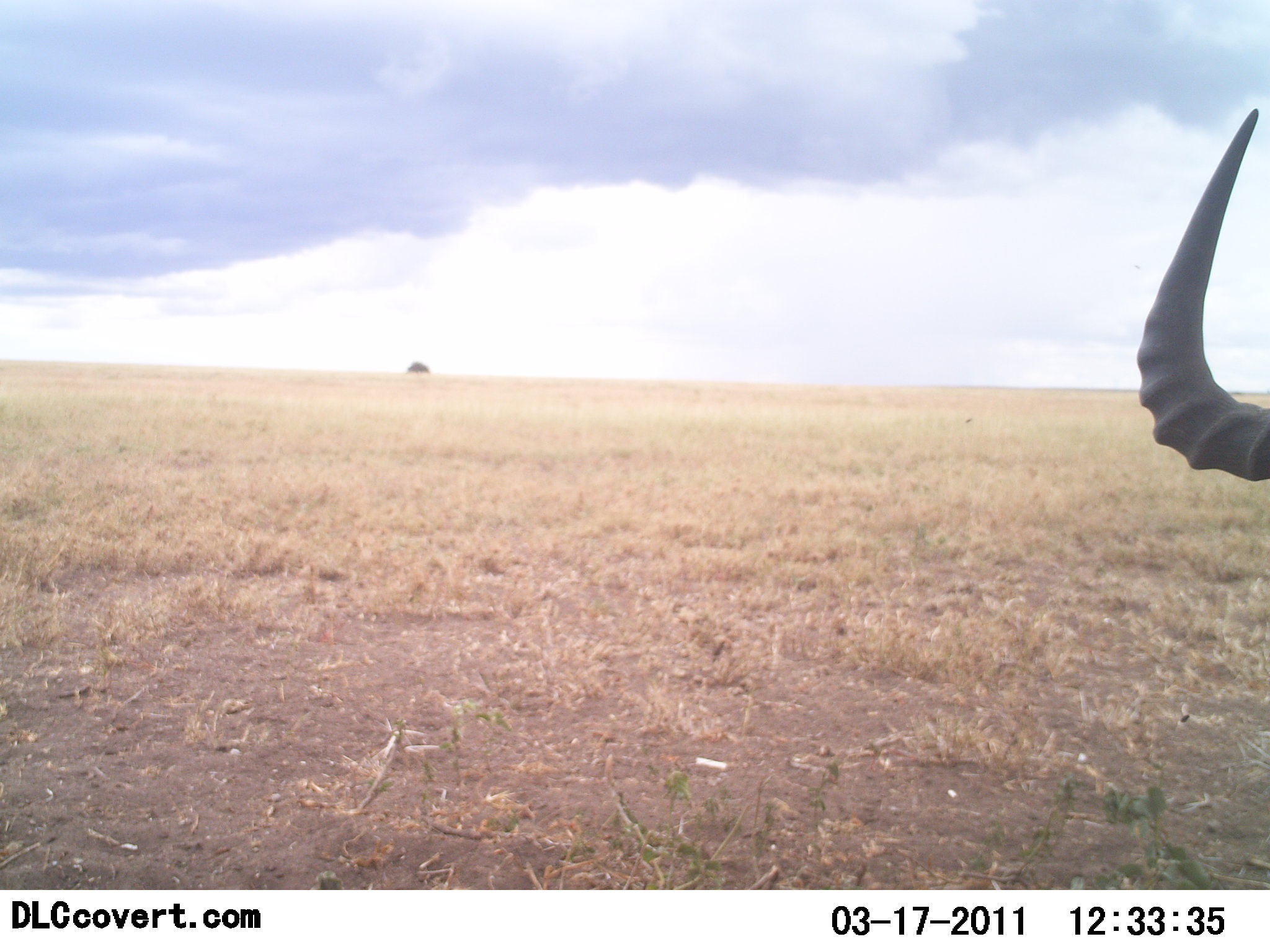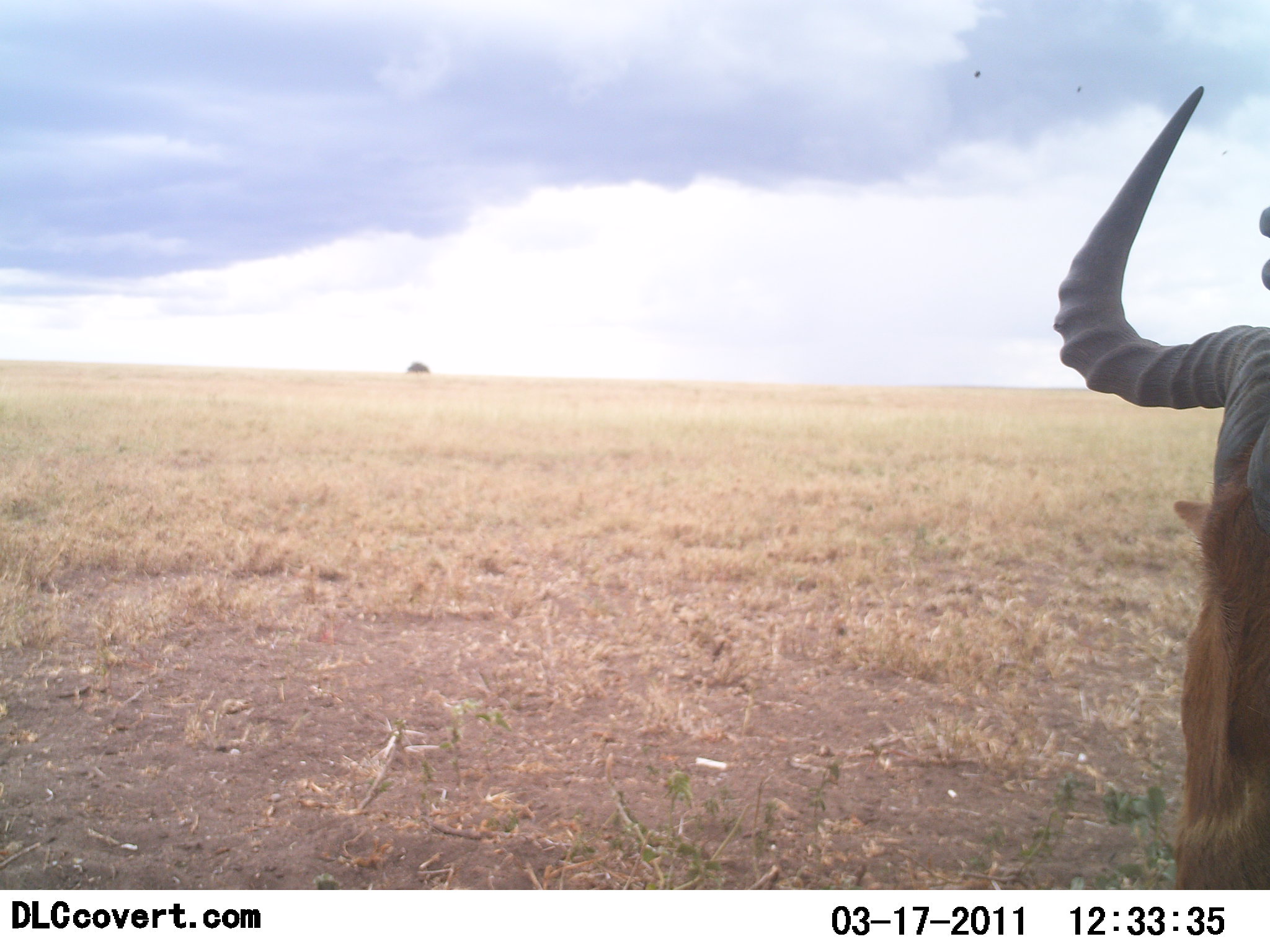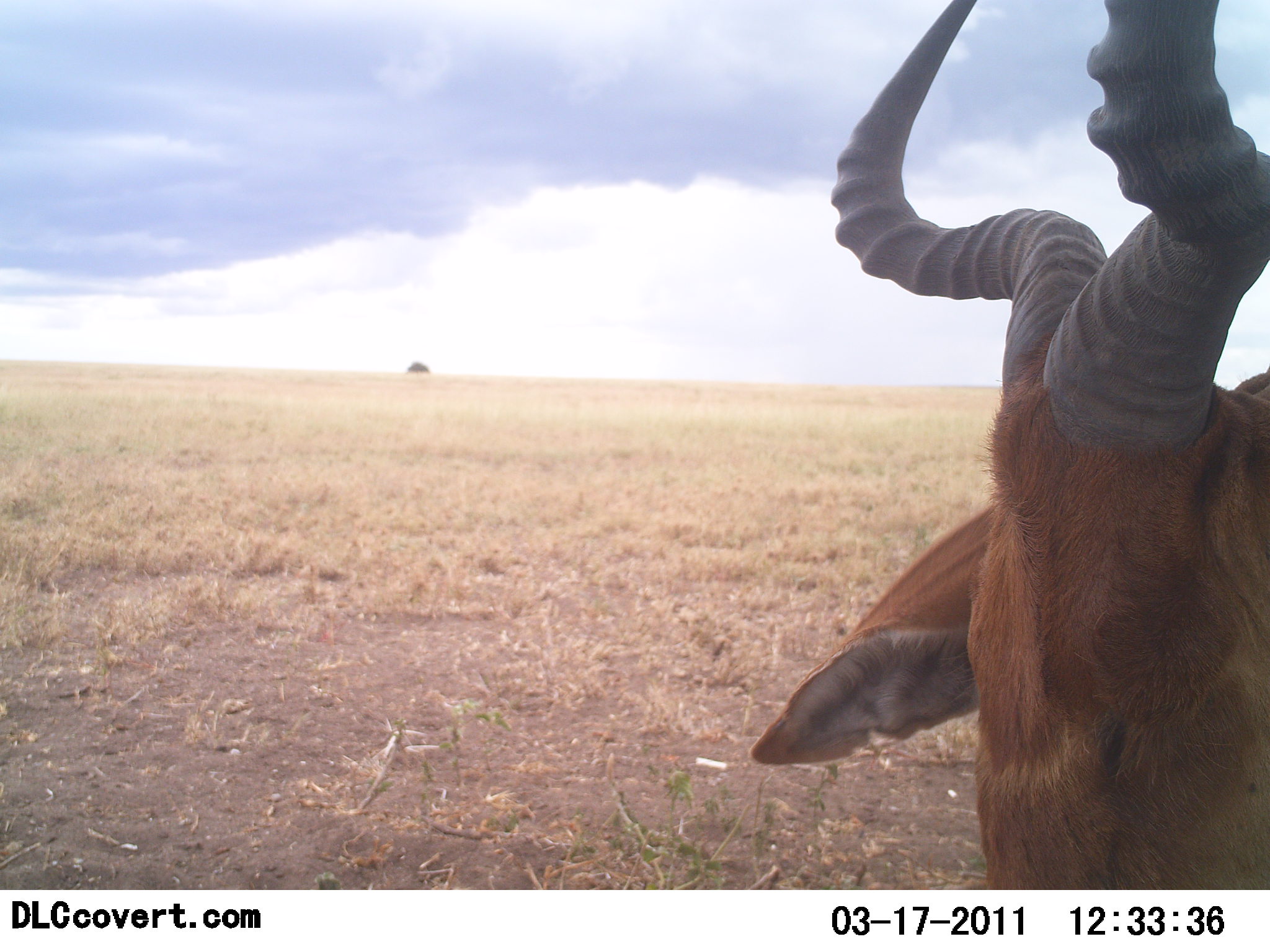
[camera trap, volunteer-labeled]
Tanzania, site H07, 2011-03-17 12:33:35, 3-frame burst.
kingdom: Animalia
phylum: Chordata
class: Mammalia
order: Artiodactyla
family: Bovidae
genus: Alcelaphus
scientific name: Alcelaphus buselaphus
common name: hartebeest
Hartebeest (Alcelaphus buselaphus), count 1. Behavior (volunteer vote fractions): standing 90%, resting 10%, moving 0%, interacting 0%. Young present (vote fraction): 0%. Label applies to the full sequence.